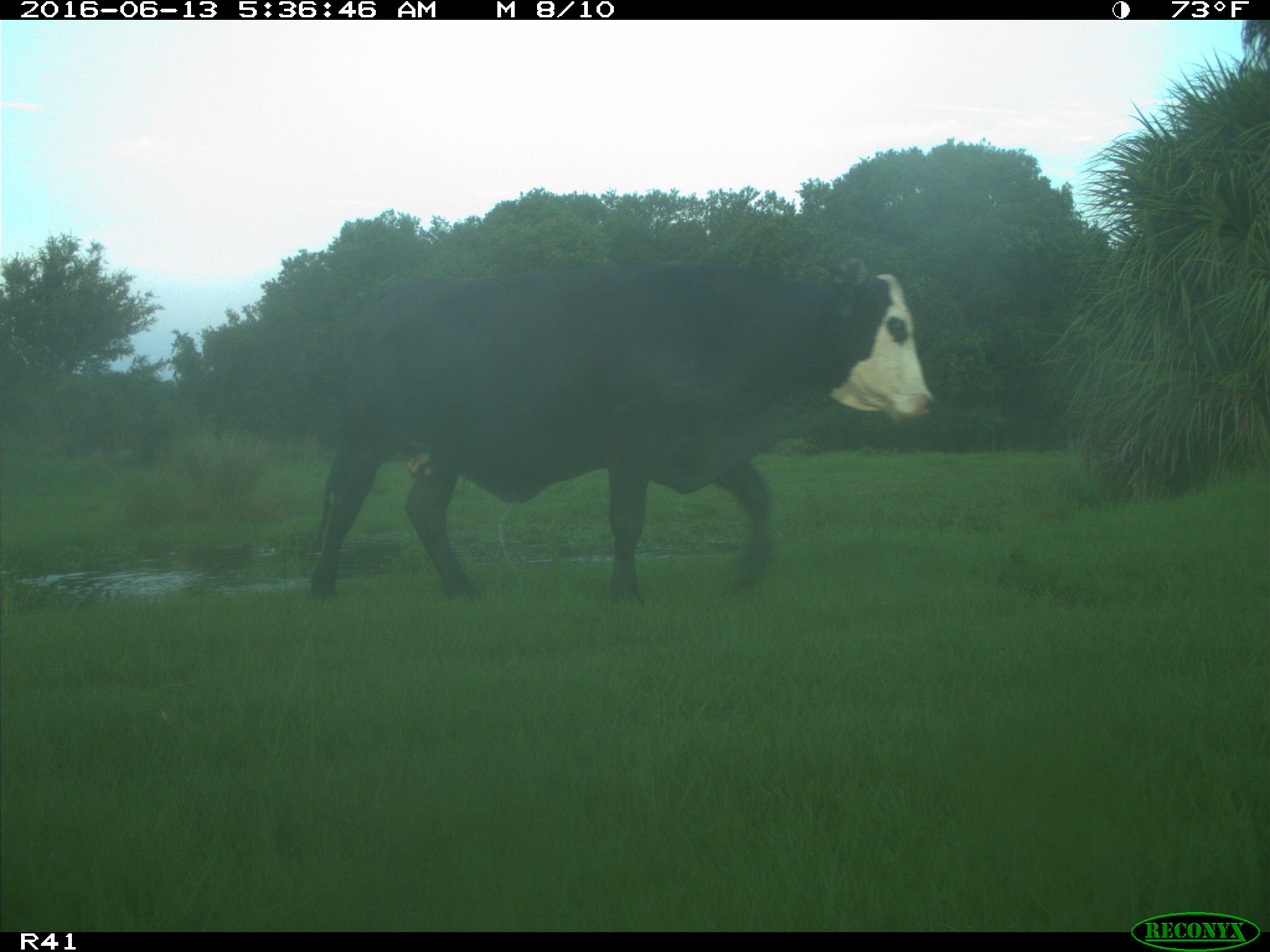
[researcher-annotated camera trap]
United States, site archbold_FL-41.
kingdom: Animalia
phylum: Chordata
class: Mammalia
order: Artiodactyla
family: Bovidae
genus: Bos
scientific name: Bos taurus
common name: domestic cow